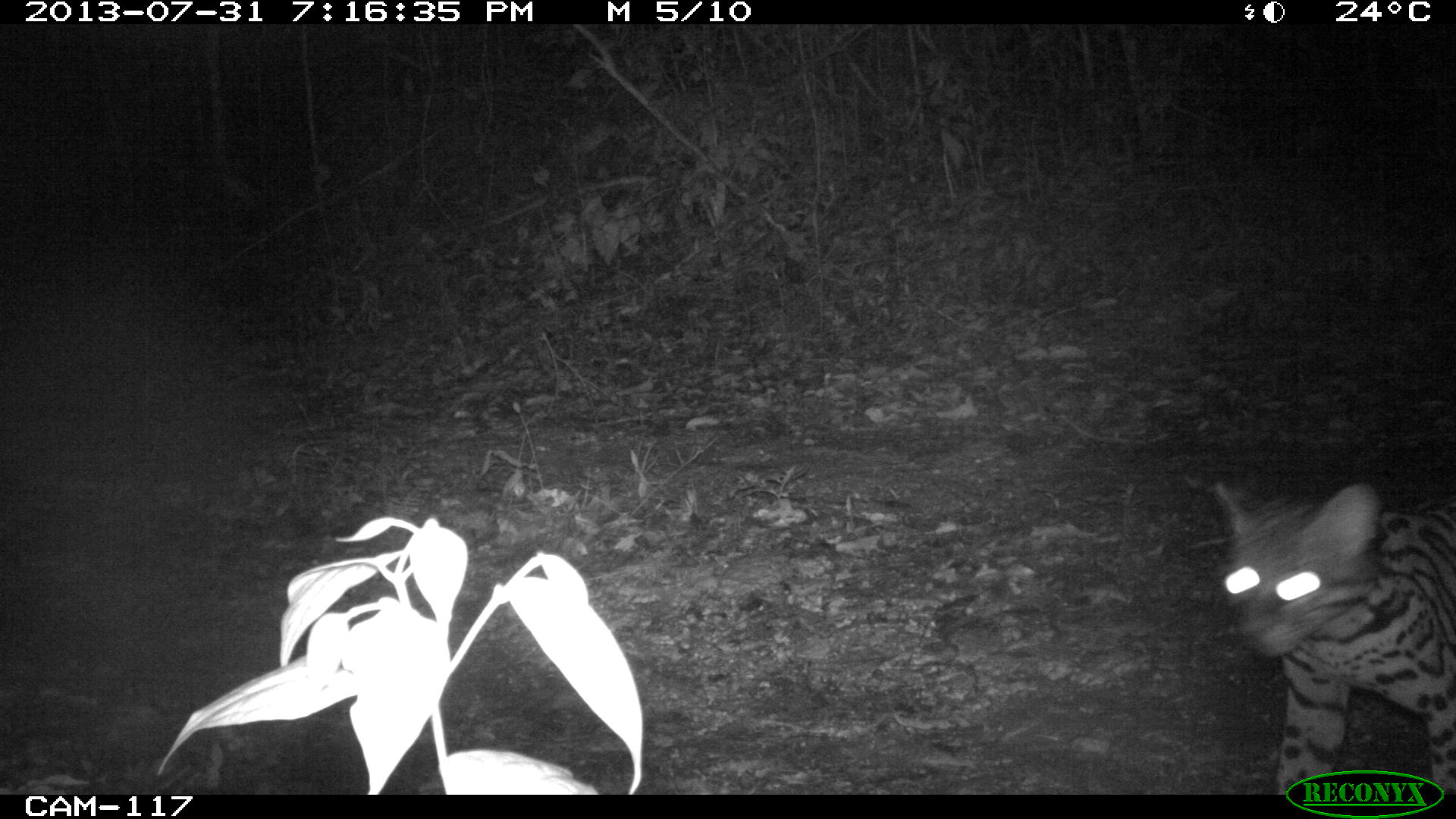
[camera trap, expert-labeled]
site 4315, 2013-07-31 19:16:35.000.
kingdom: Animalia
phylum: Chordata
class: Mammalia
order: Carnivora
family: Felidae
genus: Leopardus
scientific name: Leopardus pardalis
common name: ocelot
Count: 1.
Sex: female.